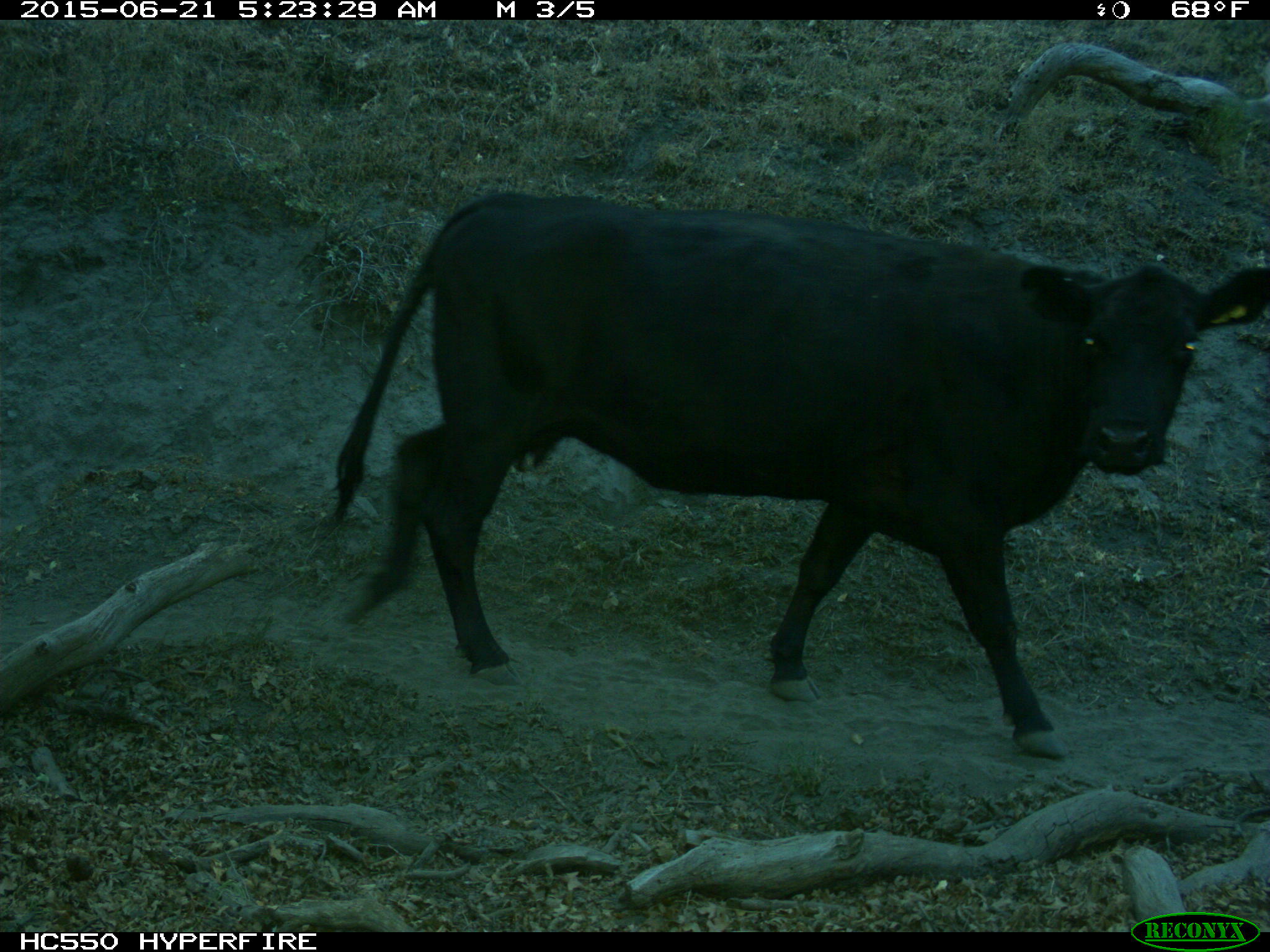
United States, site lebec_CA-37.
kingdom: Animalia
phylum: Chordata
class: Mammalia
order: Artiodactyla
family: Bovidae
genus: Bos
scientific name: Bos taurus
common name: domestic cow